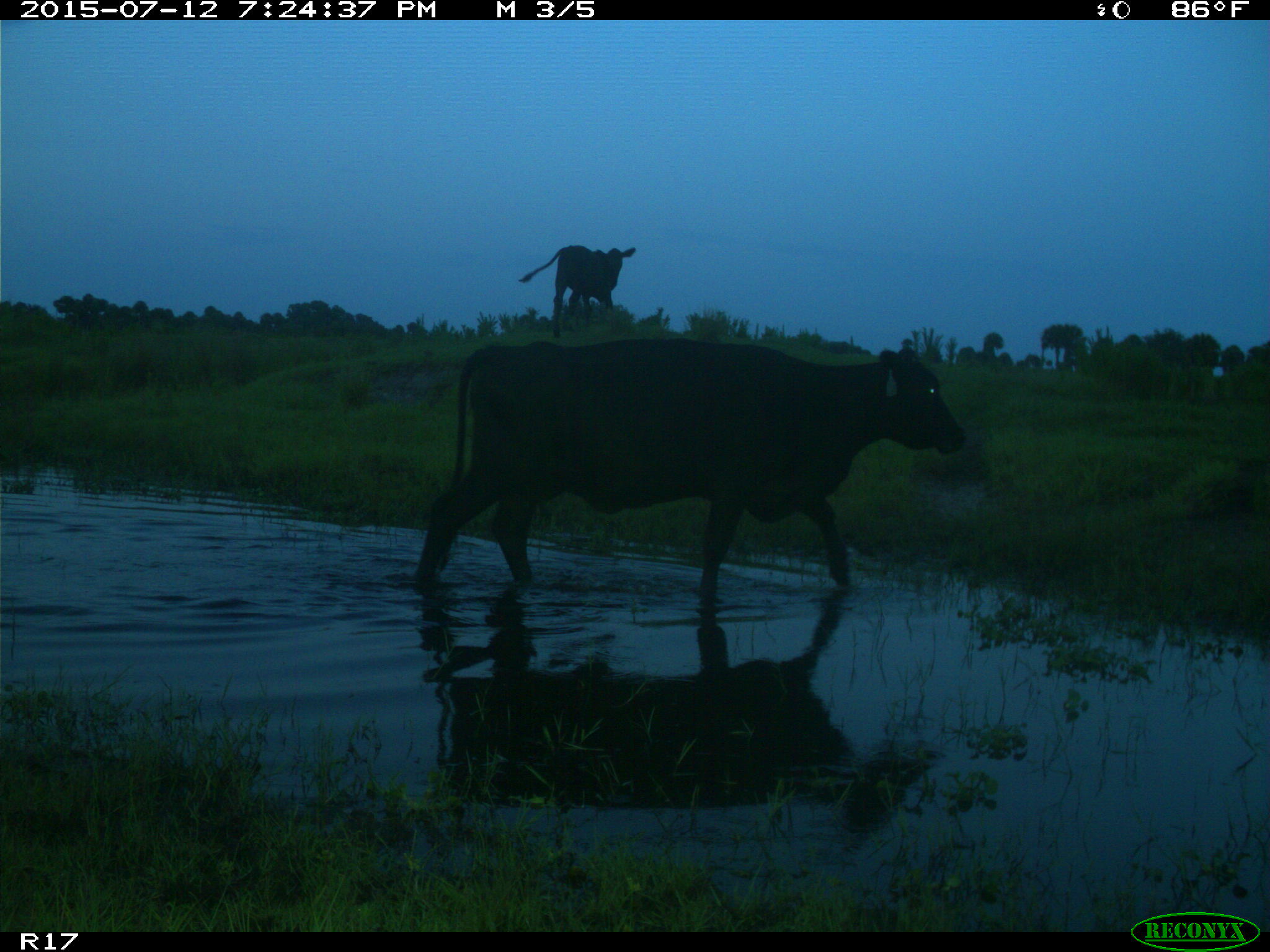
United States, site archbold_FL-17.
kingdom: Animalia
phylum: Chordata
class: Mammalia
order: Artiodactyla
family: Bovidae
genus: Bos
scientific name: Bos taurus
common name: domestic cow